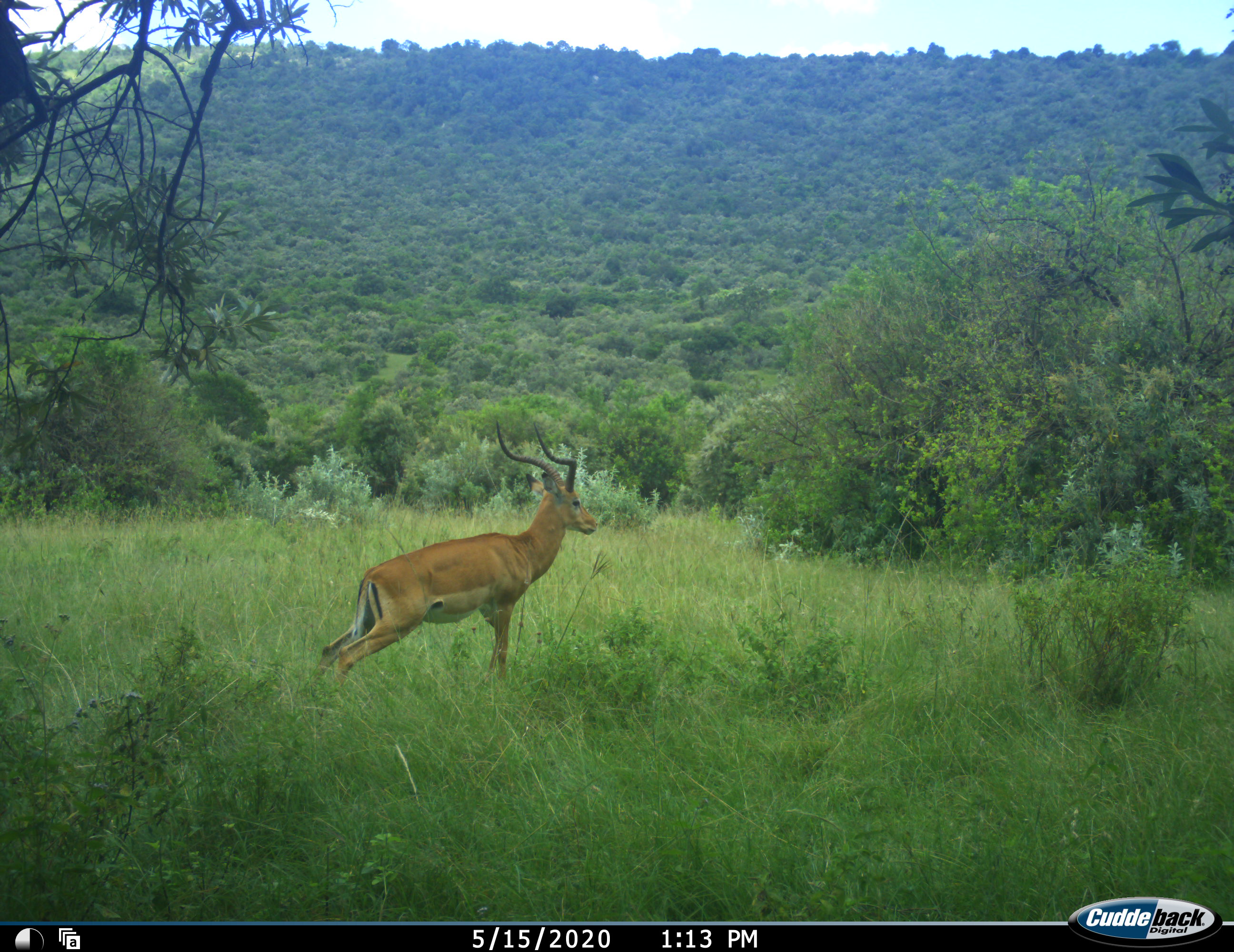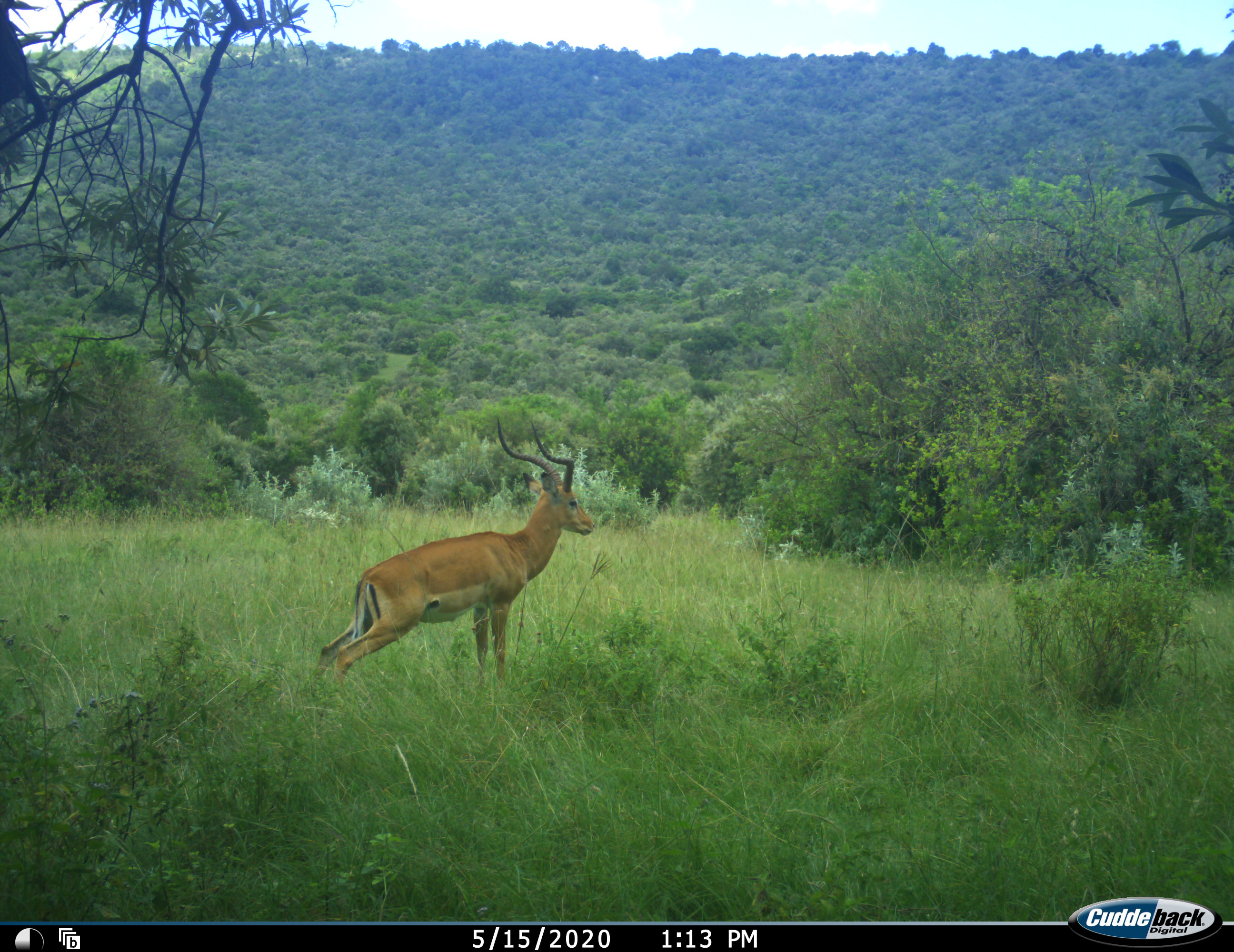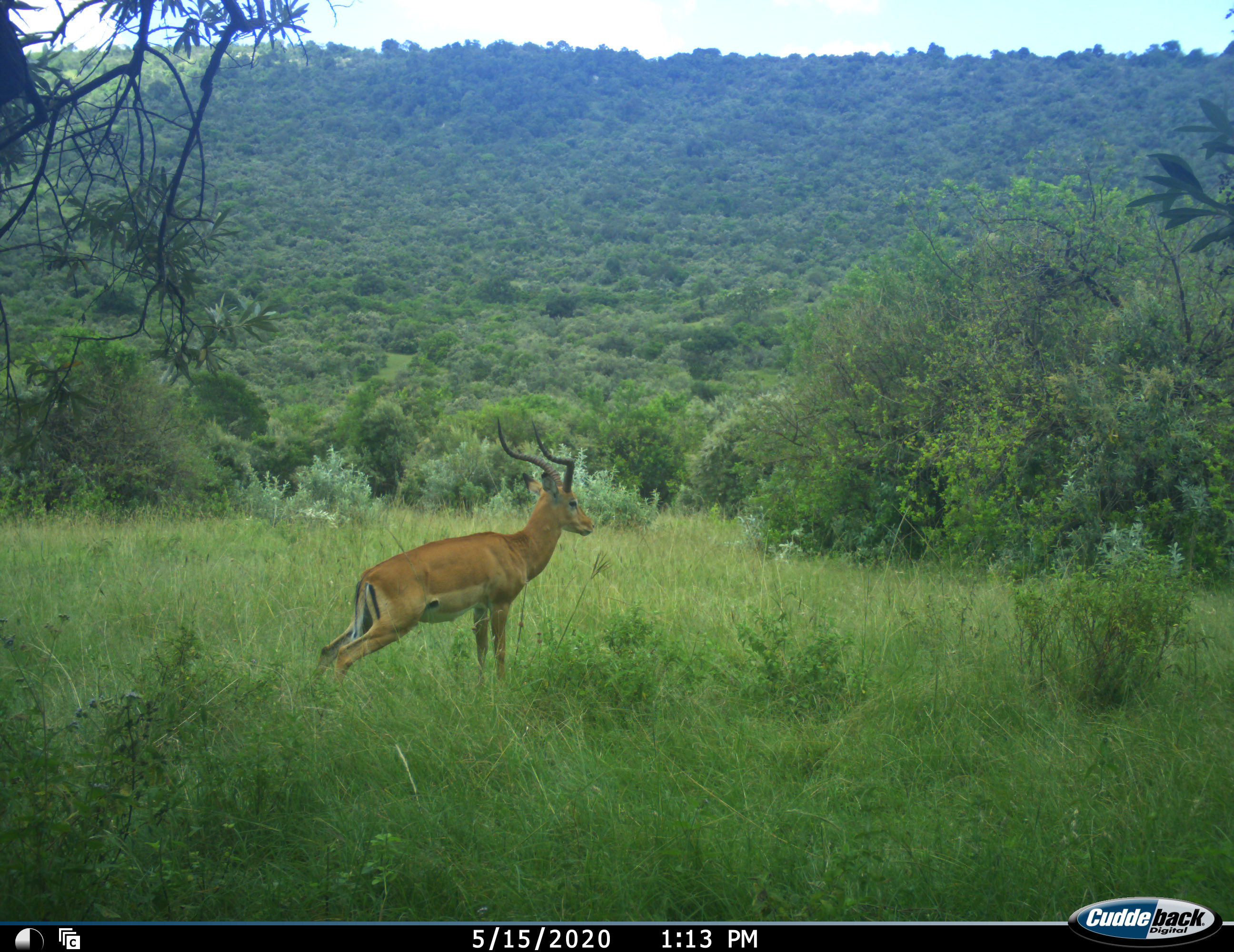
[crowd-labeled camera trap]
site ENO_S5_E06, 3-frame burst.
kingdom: Animalia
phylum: Chordata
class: Mammalia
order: Artiodactyla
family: Bovidae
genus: Aepyceros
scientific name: Aepyceros melampus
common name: impala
Impala (Aepyceros melampus), count 1. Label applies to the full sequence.